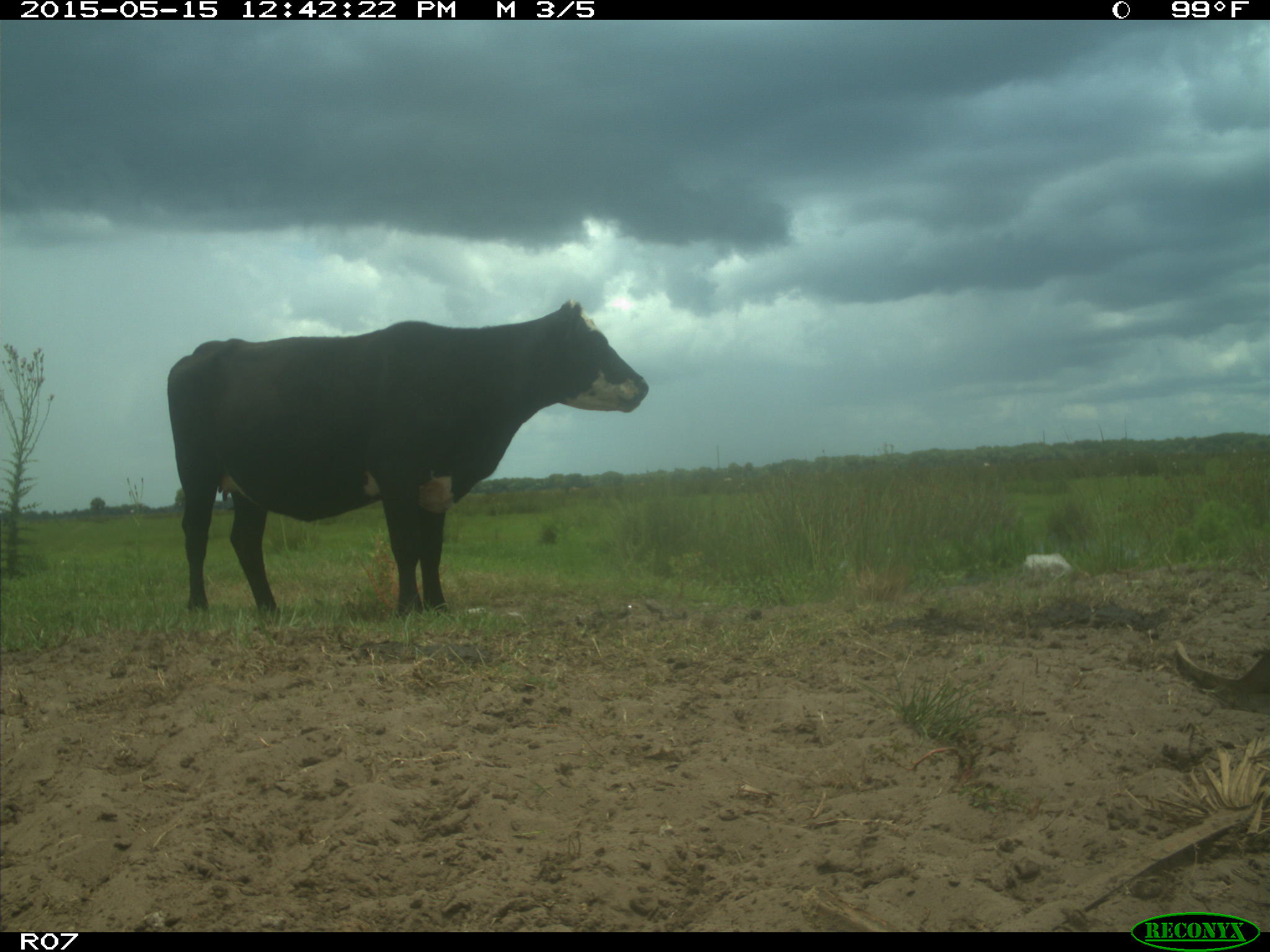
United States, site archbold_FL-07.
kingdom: Animalia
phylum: Chordata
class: Mammalia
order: Artiodactyla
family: Bovidae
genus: Bos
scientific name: Bos taurus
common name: domestic cow